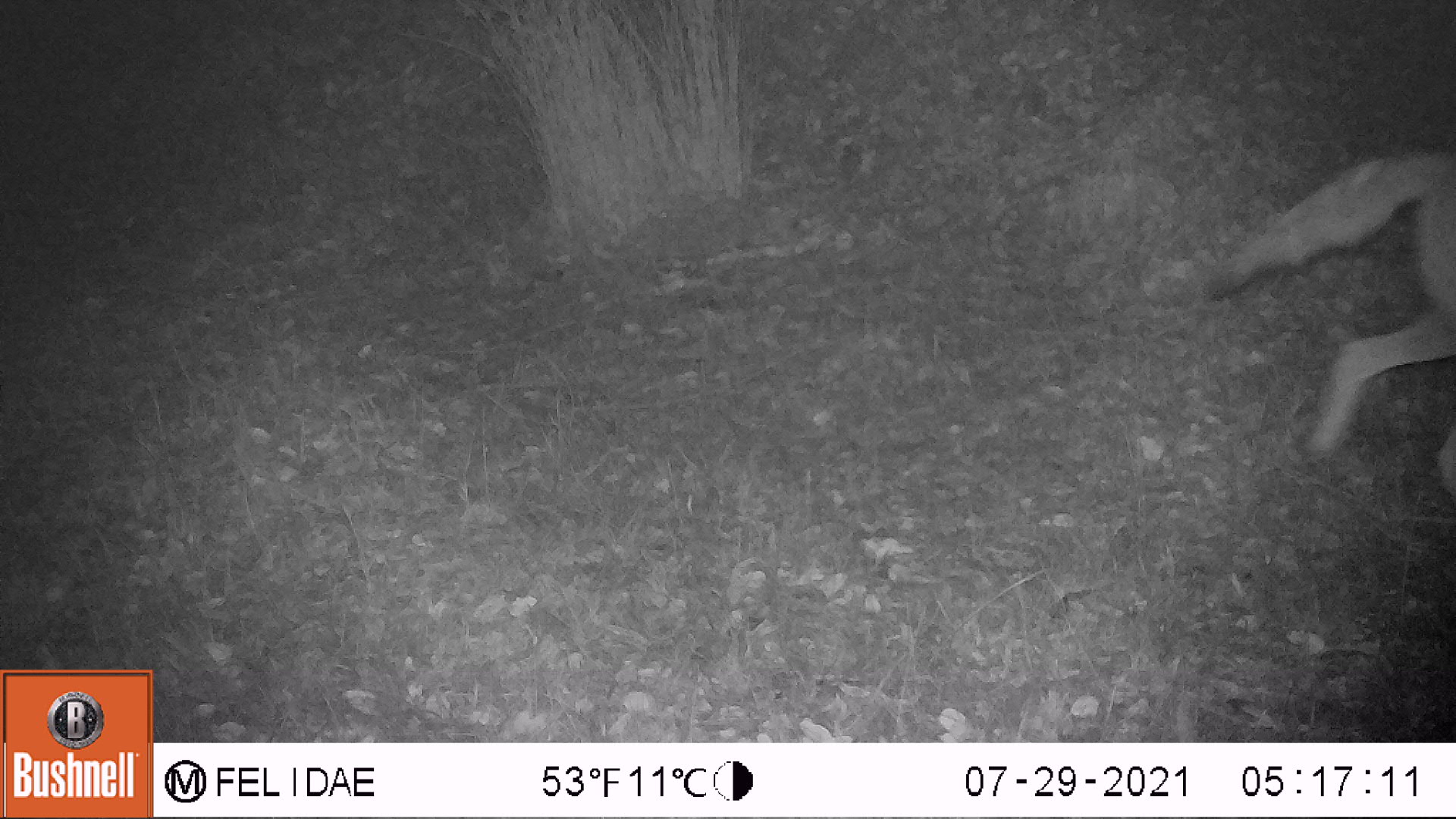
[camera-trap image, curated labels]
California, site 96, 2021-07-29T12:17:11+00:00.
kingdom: Animalia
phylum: Chordata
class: Mammalia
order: Carnivora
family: Canidae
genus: Canis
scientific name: Canis latrans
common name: coyote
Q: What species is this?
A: Coyote (Canis latrans).